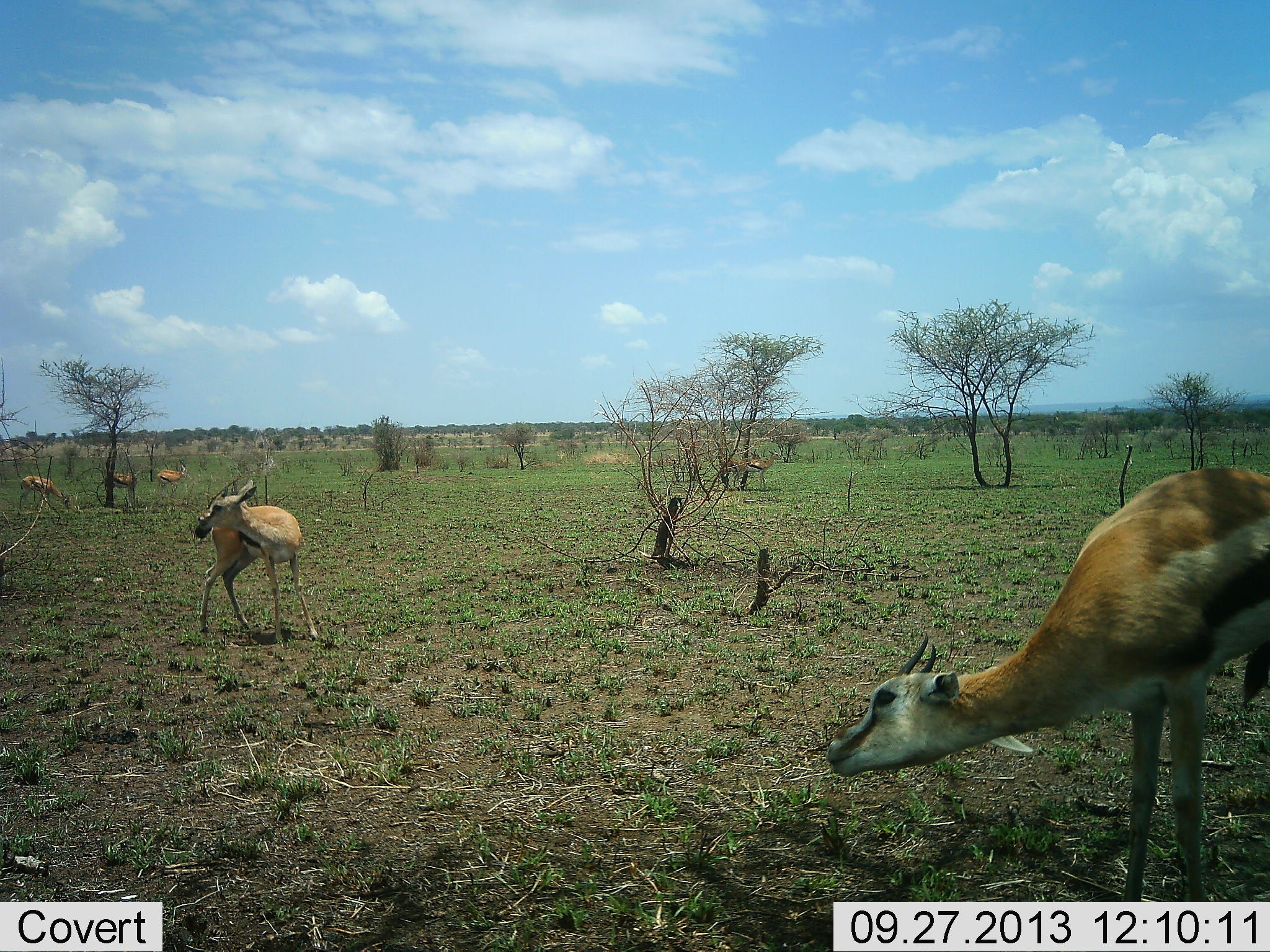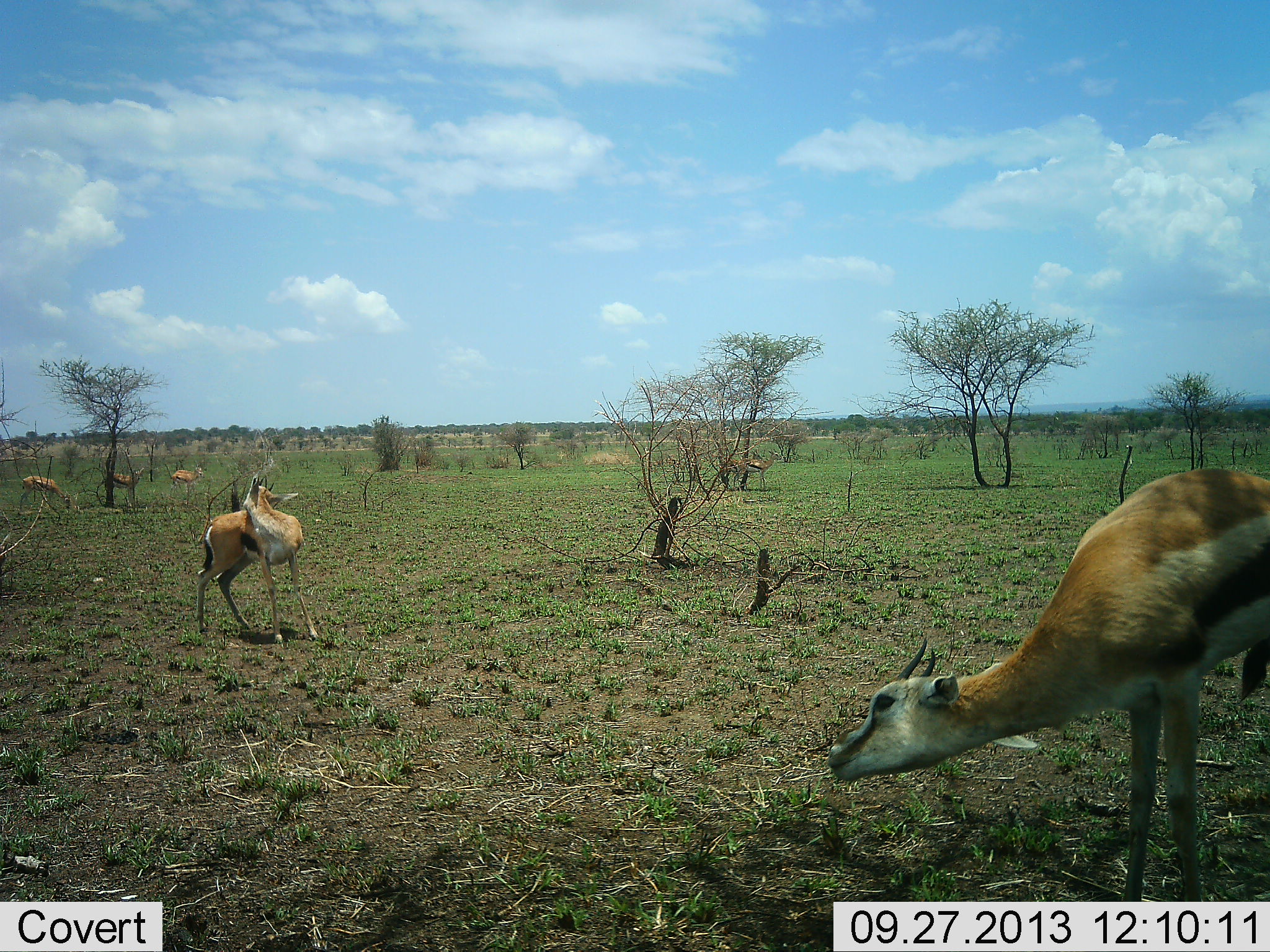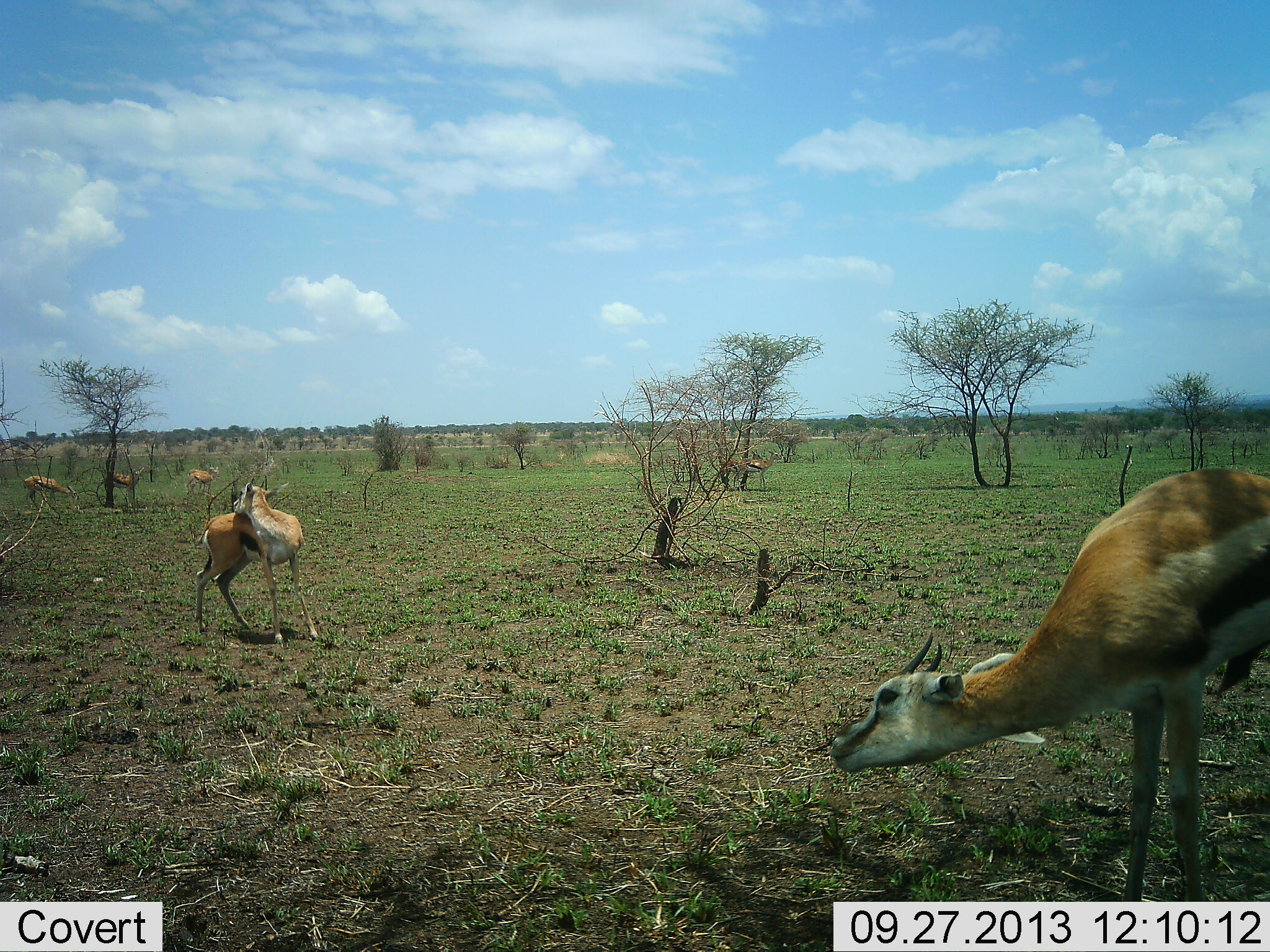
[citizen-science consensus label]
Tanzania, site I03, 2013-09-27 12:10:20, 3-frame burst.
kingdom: Animalia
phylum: Chordata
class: Mammalia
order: Artiodactyla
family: Bovidae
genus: Eudorcas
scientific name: Eudorcas thomsonii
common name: thomson's gazelle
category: gazellethomsons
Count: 6.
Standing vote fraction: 90%.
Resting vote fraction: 0%.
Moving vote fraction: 30%.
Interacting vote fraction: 0%.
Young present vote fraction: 0%.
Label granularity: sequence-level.